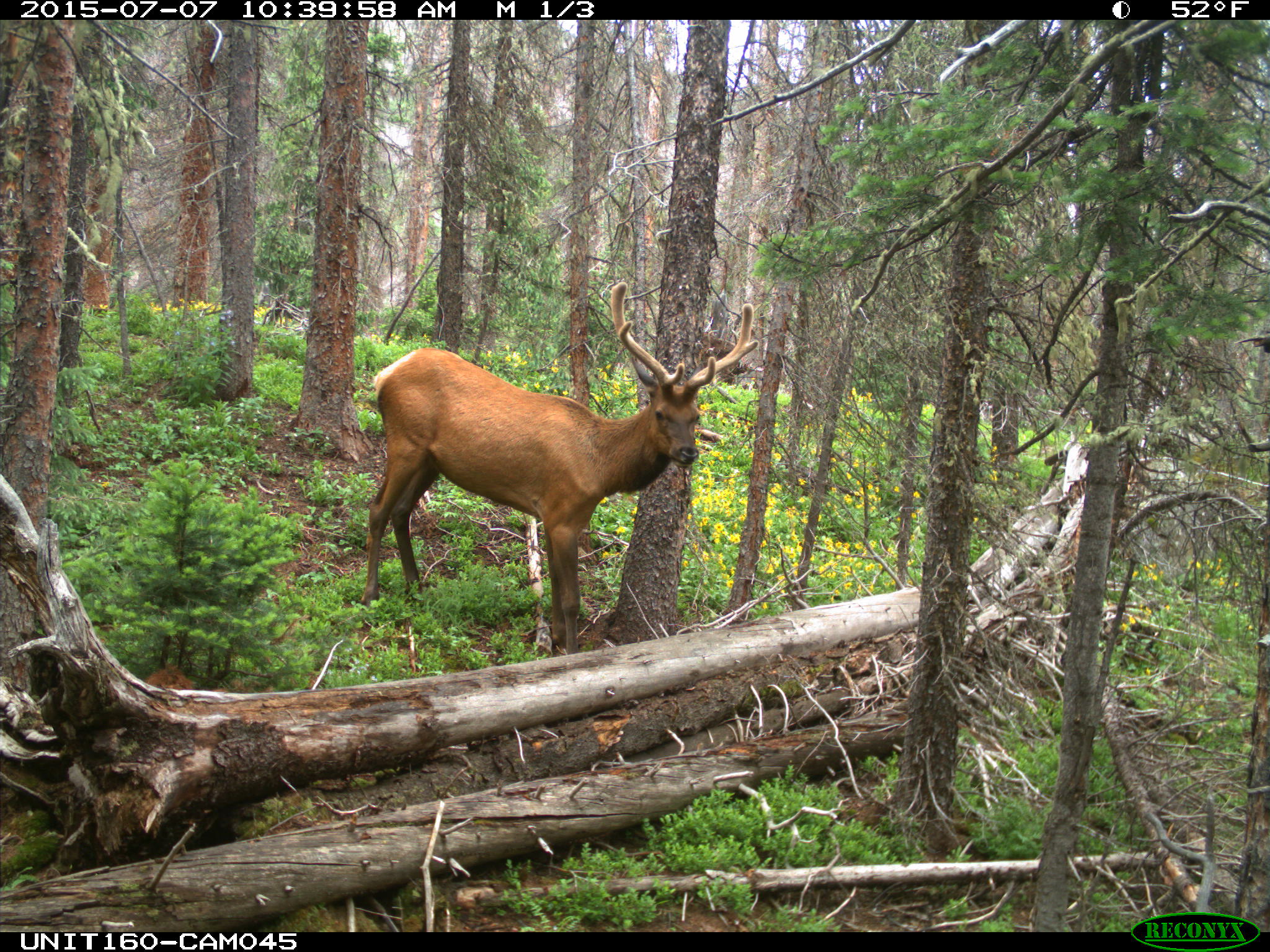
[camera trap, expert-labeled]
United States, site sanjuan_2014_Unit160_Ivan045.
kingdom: Animalia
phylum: Chordata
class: Mammalia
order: Artiodactyla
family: Cervidae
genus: Cervus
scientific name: Cervus elaphus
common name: red deer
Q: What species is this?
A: Cervus elaphus (red deer).